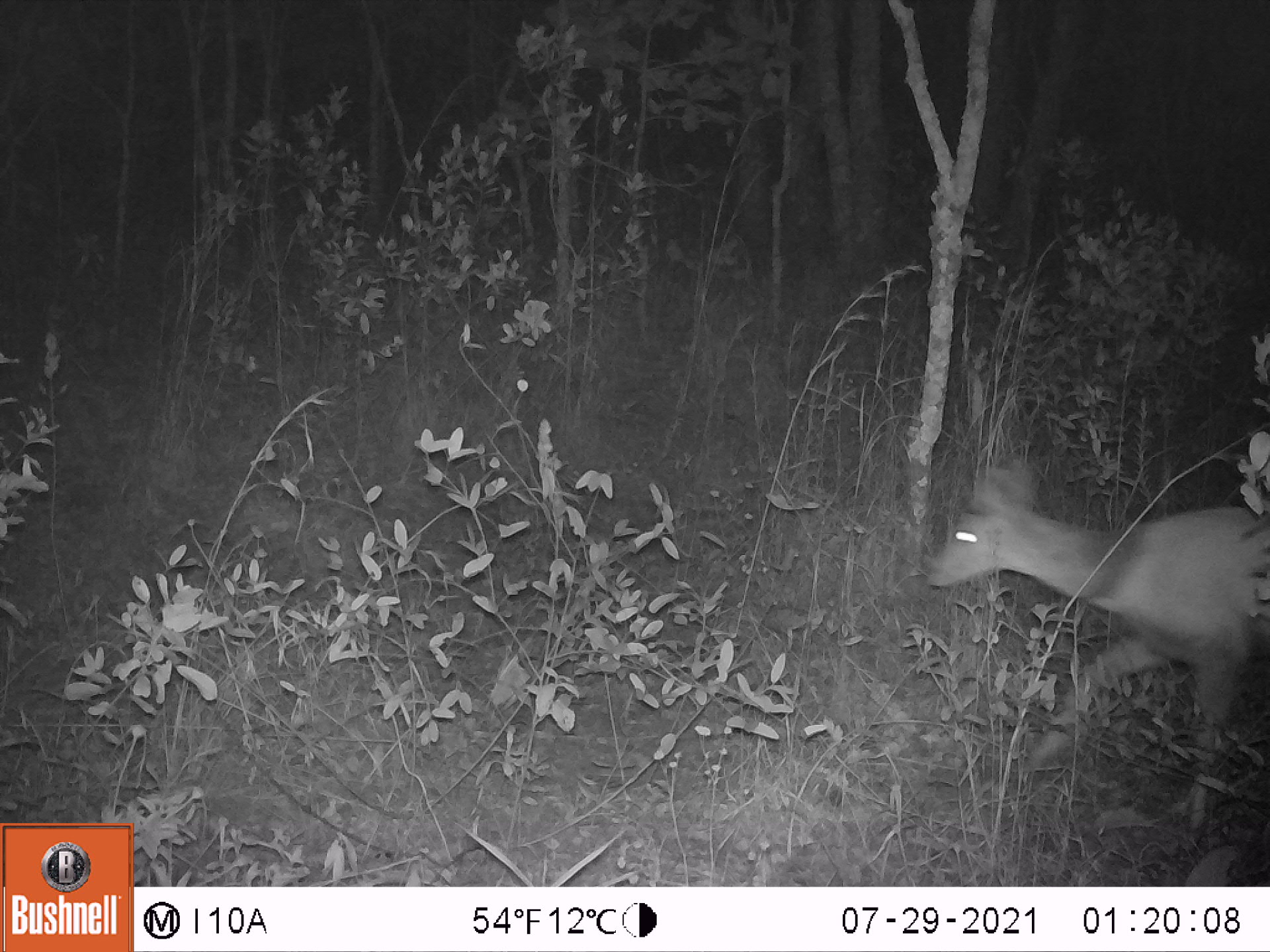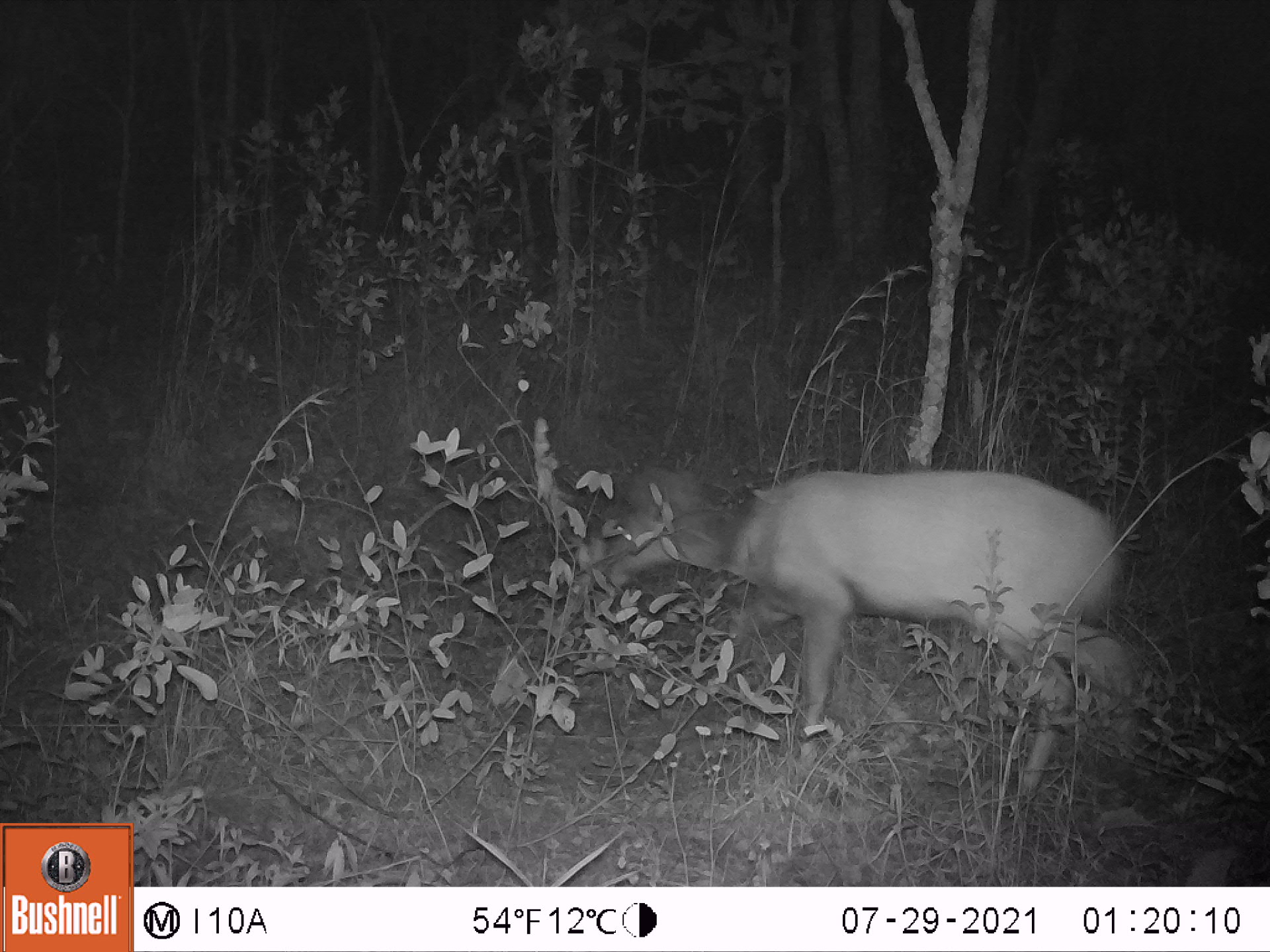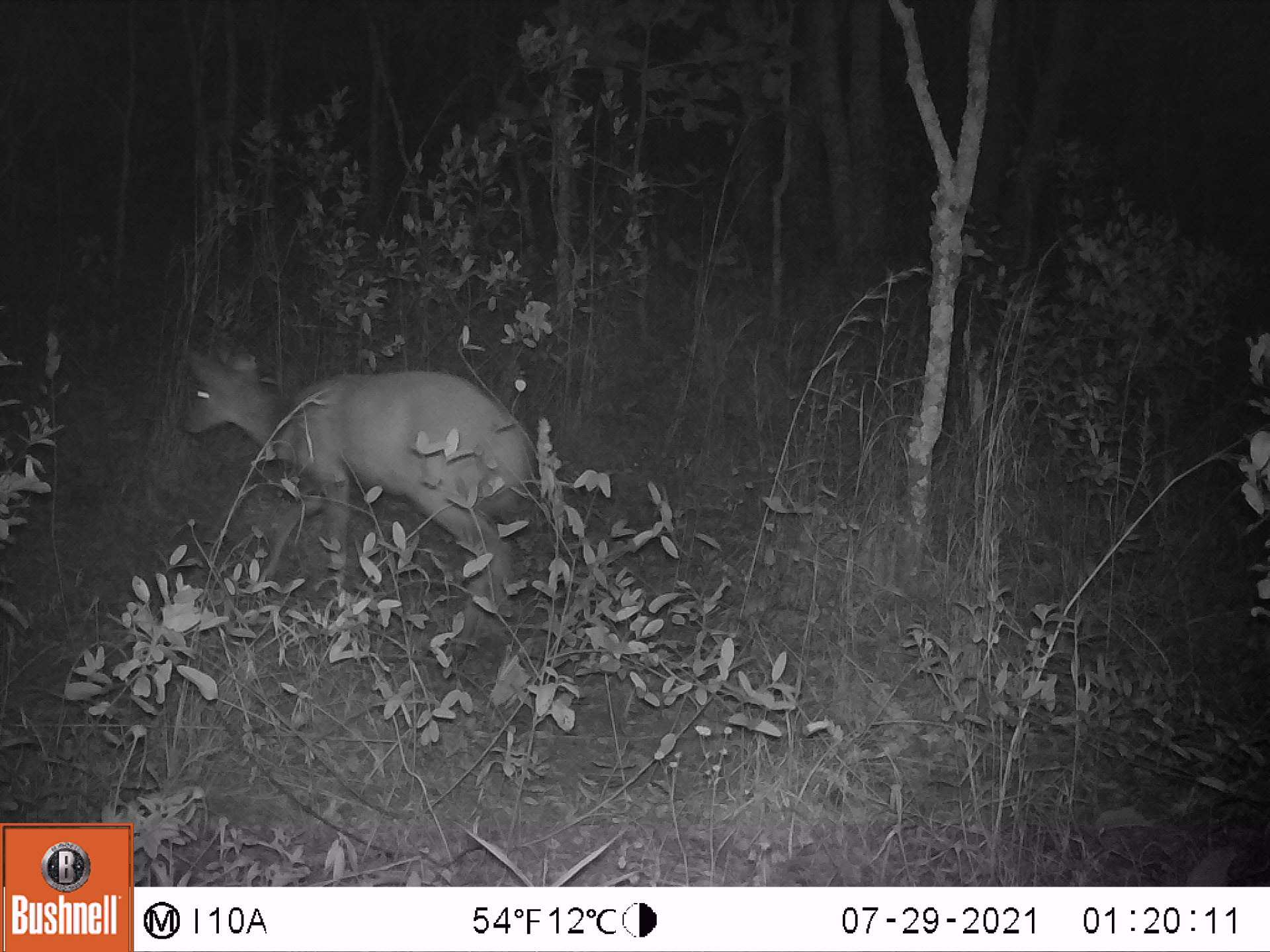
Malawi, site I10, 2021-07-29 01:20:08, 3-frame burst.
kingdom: Animalia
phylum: Chordata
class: Mammalia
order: Artiodactyla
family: Bovidae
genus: Tragelaphus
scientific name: Tragelaphus sylvaticus sylvaticus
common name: cape bushbuck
Cape bushbuck (Tragelaphus sylvaticus sylvaticus), count 1.